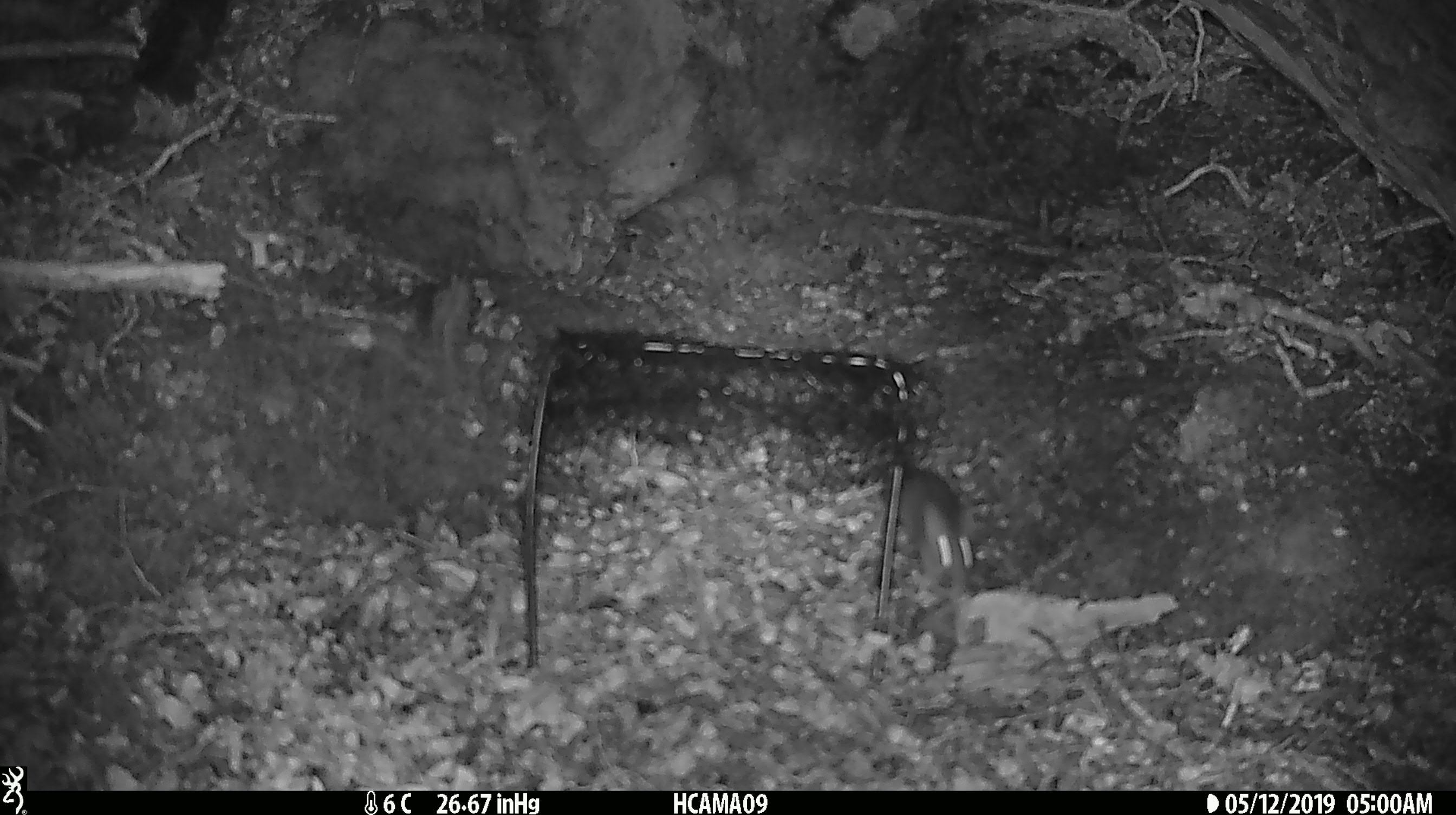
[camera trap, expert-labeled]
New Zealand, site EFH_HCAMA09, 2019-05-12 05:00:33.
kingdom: Animalia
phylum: Chordata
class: Mammalia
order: Rodentia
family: Muridae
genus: Rattus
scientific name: Rattus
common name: rat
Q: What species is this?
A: Rat (Rattus).